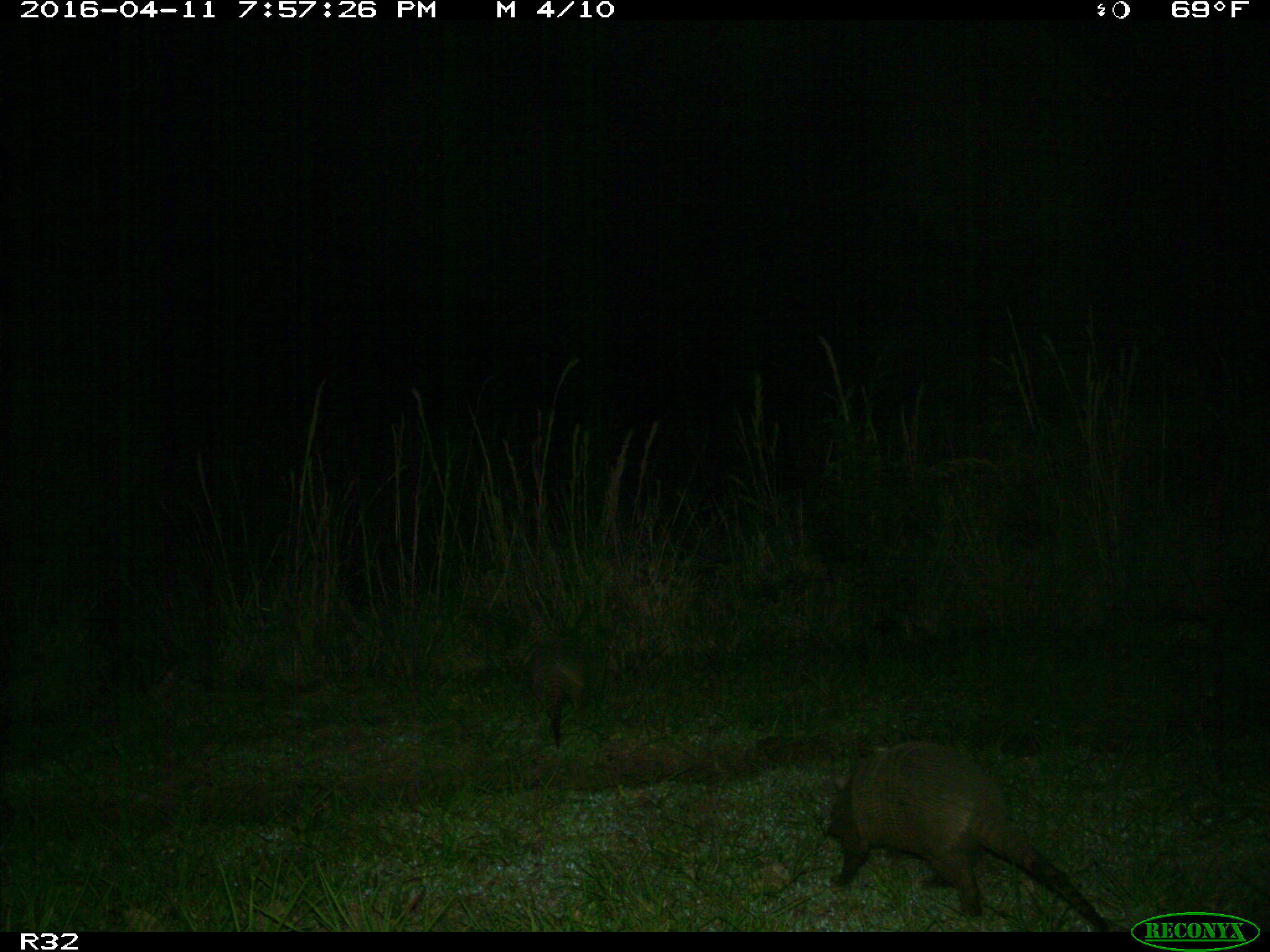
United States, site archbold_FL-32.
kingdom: Animalia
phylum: Chordata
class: Mammalia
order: Cingulata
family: Dasypodidae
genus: Dasypus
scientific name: Dasypus novemcinctus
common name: nine-banded armadillo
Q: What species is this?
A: Dasypus novemcinctus (nine-banded armadillo).